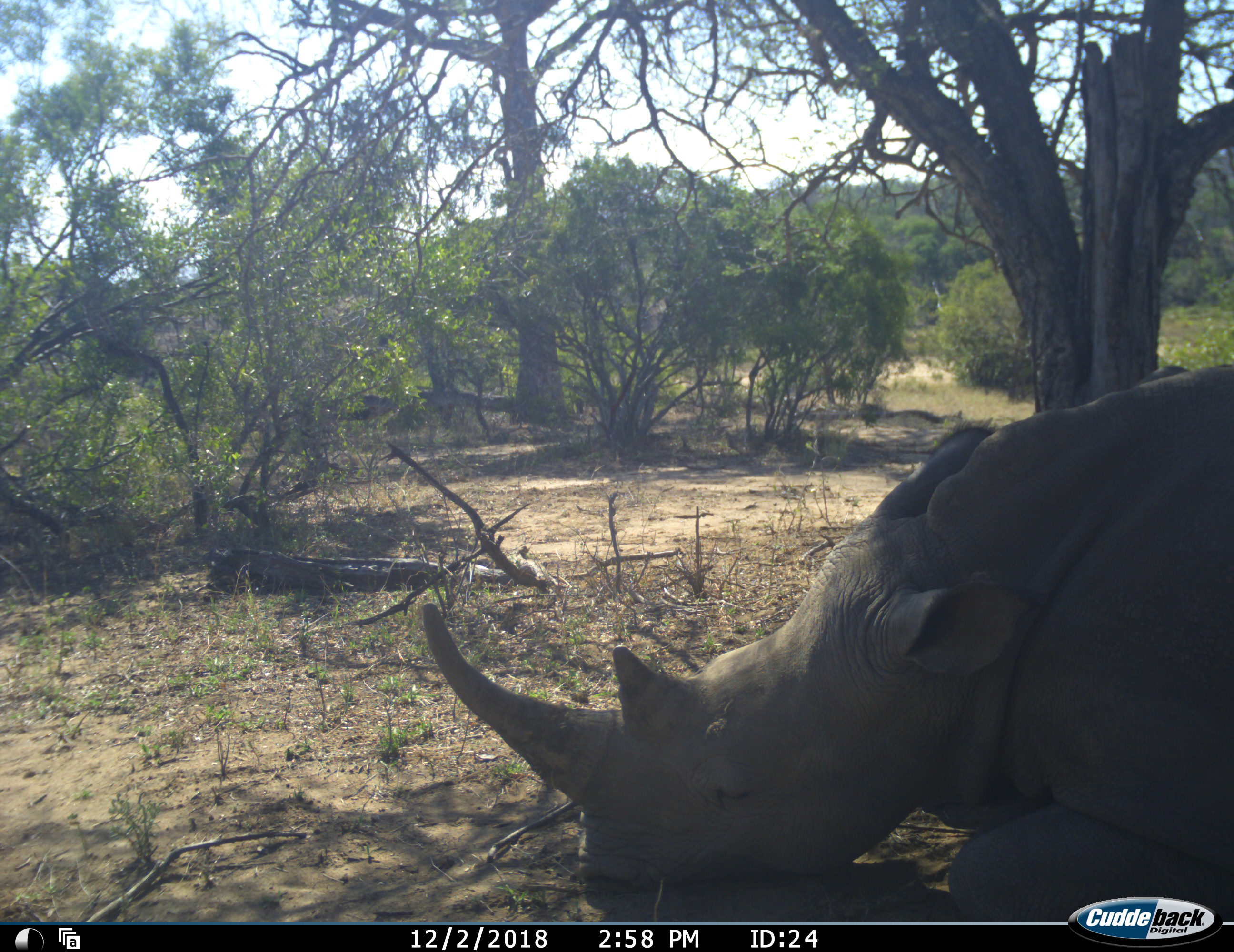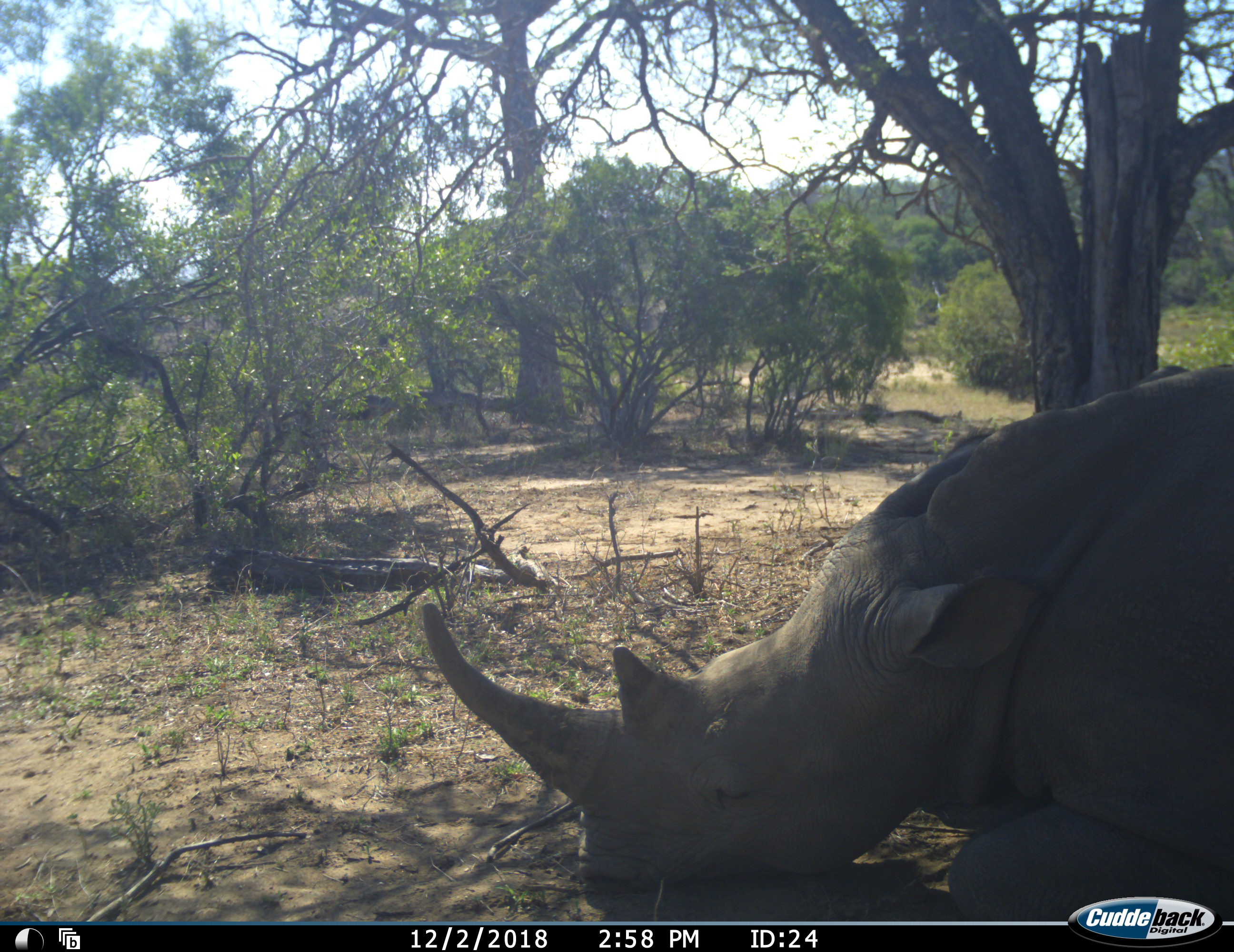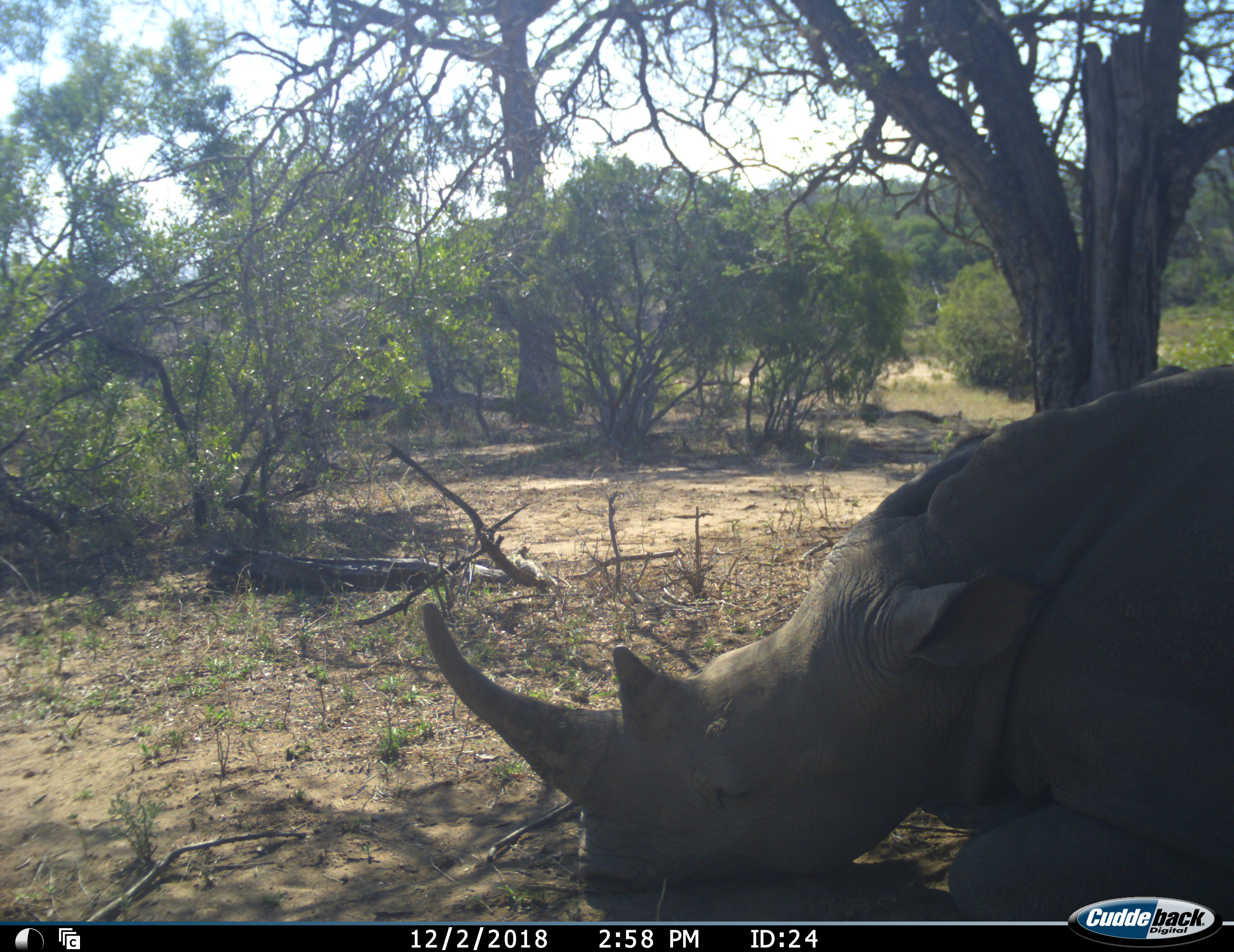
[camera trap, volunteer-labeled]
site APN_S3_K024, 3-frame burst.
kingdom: Animalia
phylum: Chordata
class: Mammalia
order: Perissodactyla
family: Rhinocerotidae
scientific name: Rhinocerotidae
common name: unknown rhinoceros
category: rhinocerosunknown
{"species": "rhinocerosunknown (unknown rhinoceros) (Rhinocerotidae)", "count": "1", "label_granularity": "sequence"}